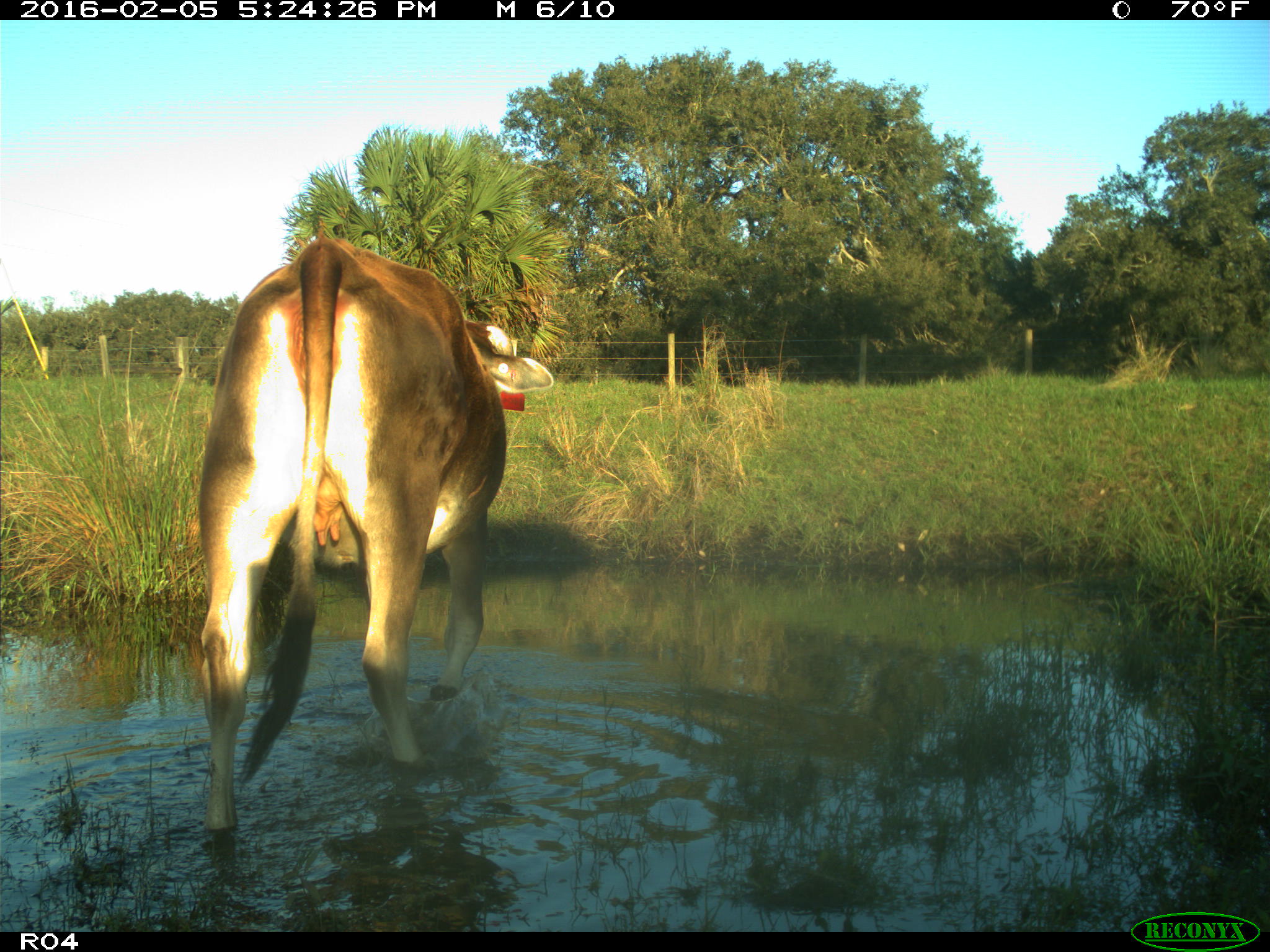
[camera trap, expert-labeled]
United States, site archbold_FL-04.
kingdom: Animalia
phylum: Chordata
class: Mammalia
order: Artiodactyla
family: Bovidae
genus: Bos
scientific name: Bos taurus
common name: domestic cow